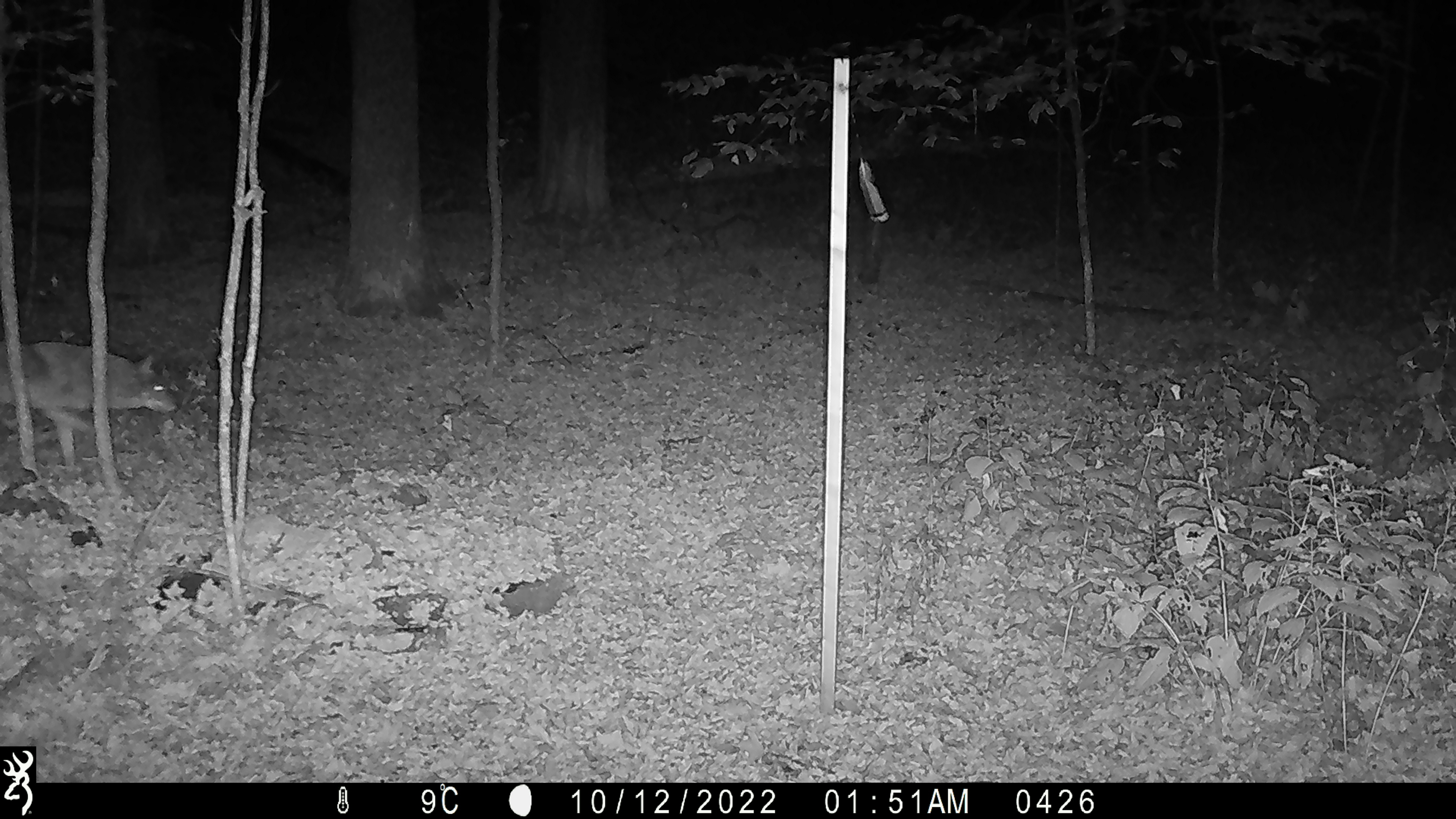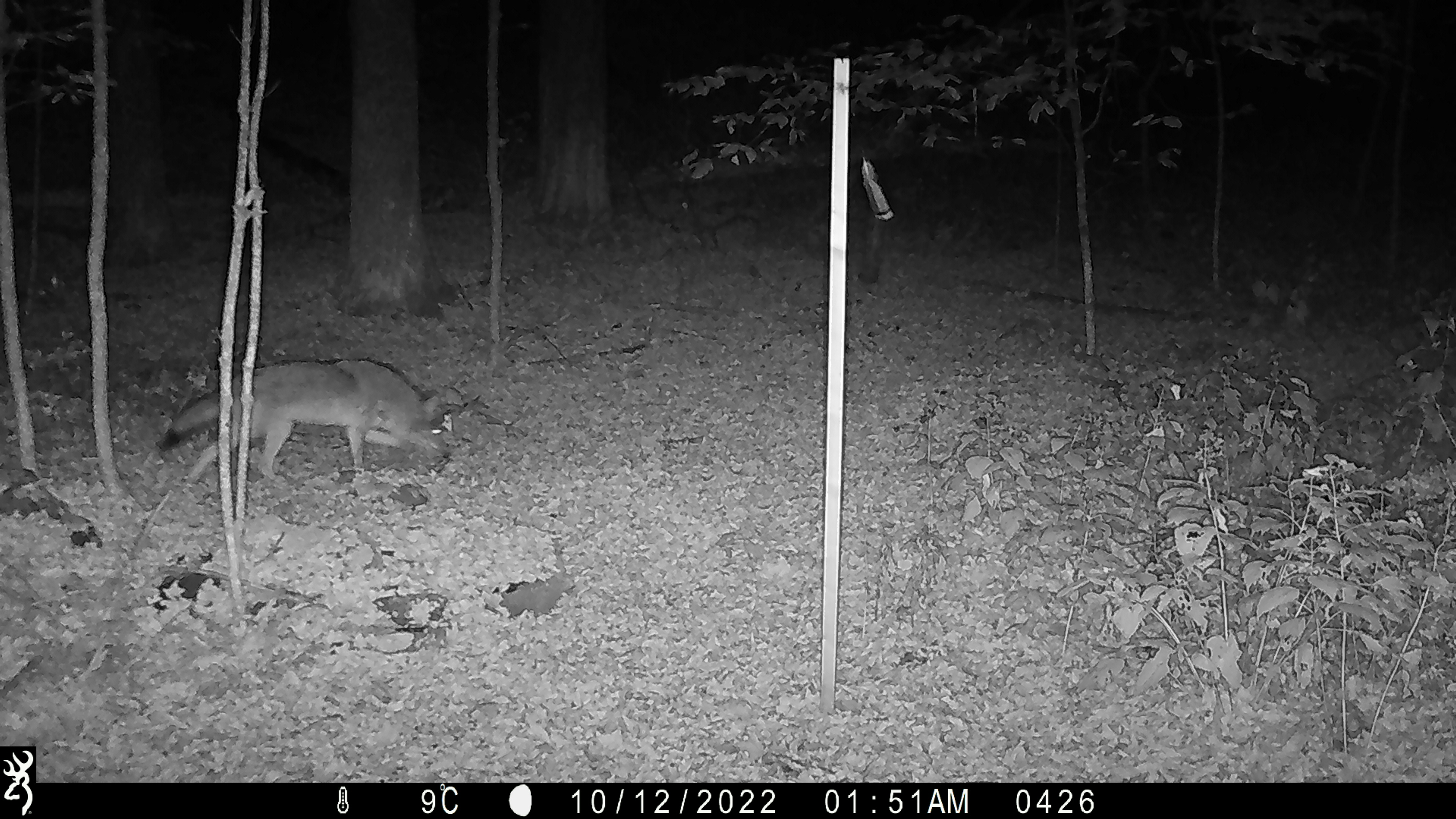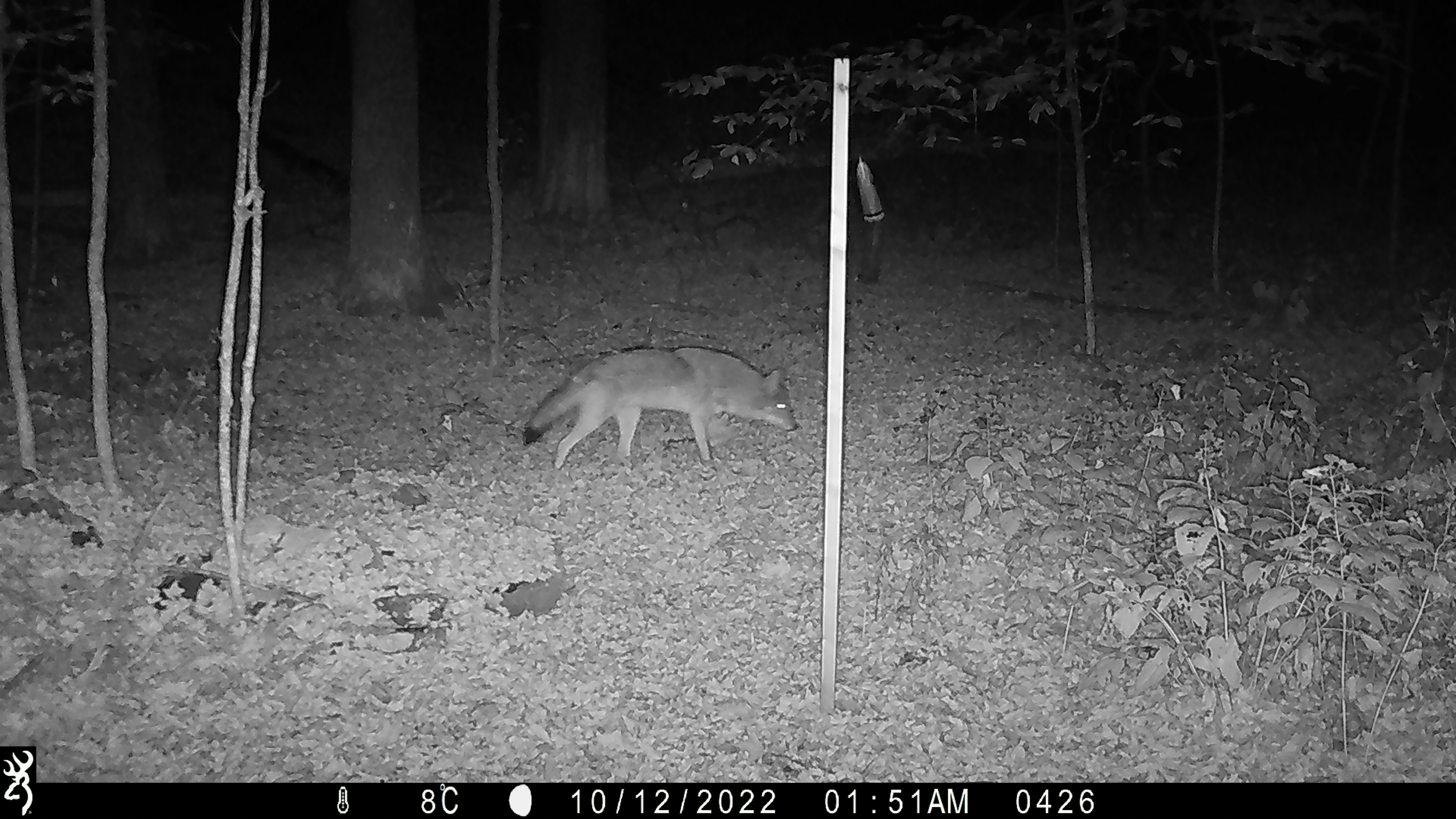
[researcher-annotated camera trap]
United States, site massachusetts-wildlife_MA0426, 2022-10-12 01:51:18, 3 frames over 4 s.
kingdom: Animalia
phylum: Chordata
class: Mammalia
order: Carnivora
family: Canidae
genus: Canis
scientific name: Canis latrans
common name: coyote